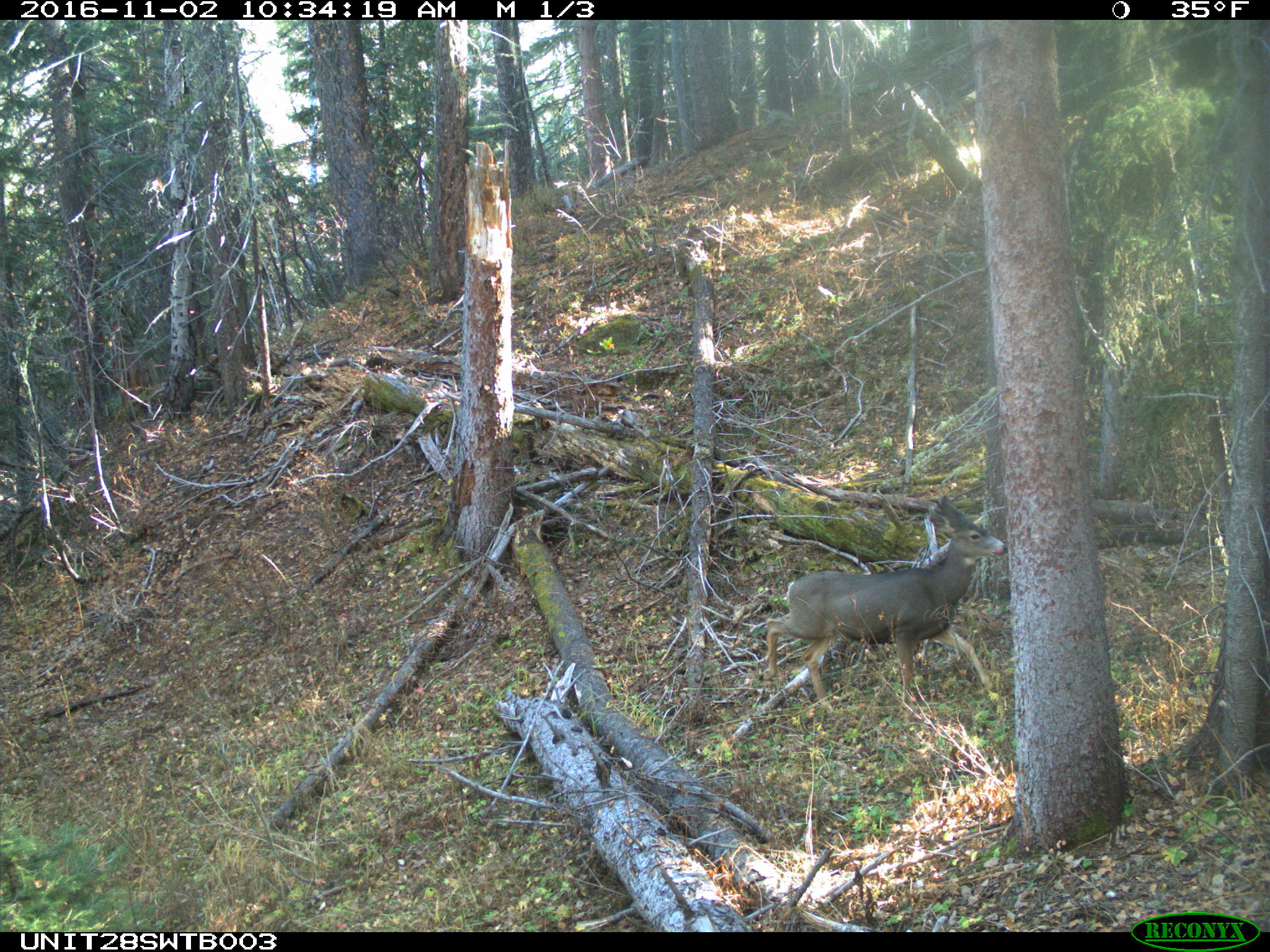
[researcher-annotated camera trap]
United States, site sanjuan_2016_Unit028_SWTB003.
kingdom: Animalia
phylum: Chordata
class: Mammalia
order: Artiodactyla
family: Cervidae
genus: Odocoileus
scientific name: Odocoileus hemionus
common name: mule deer